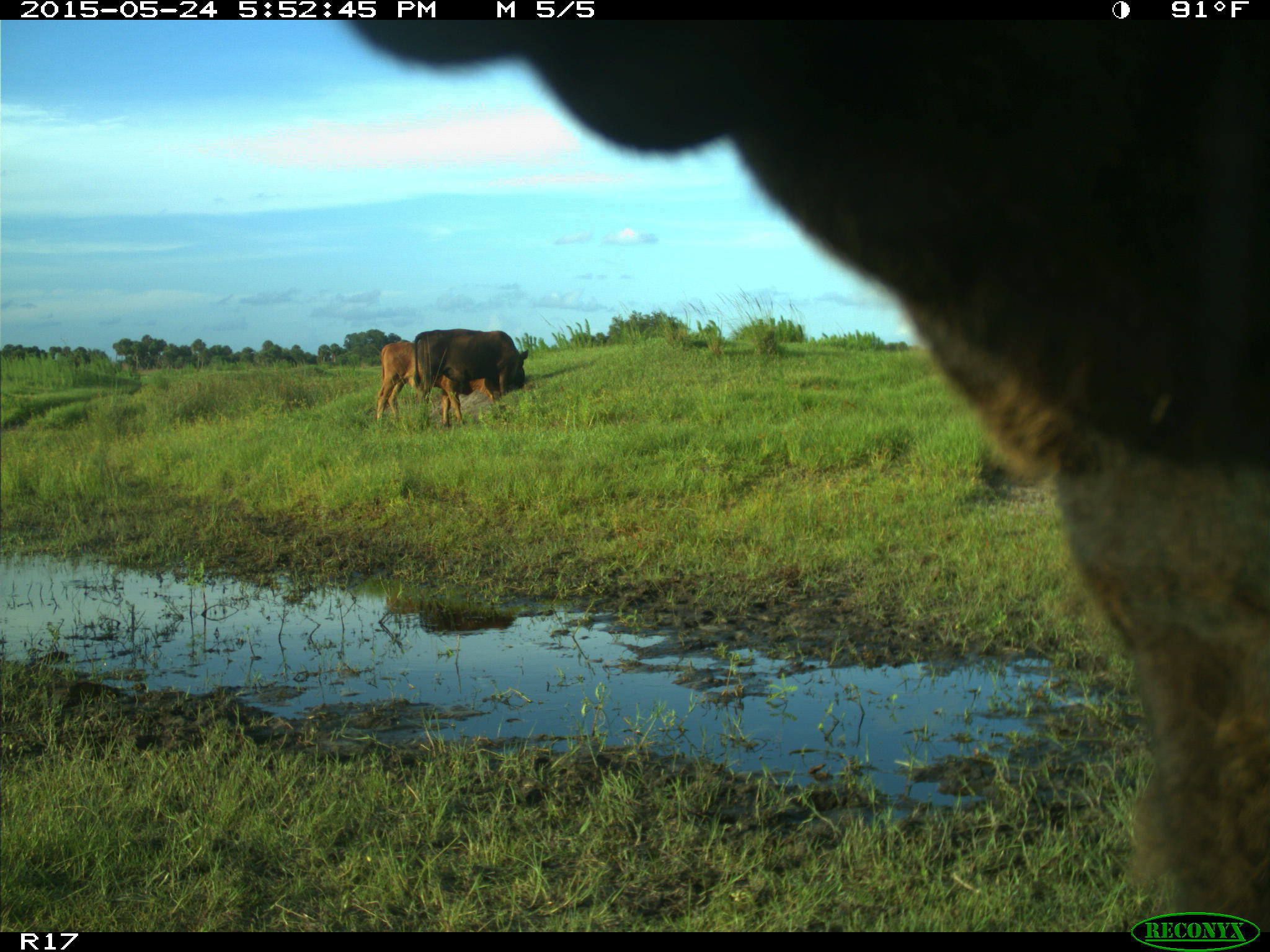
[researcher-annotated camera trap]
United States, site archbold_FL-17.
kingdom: Animalia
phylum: Chordata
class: Mammalia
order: Artiodactyla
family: Bovidae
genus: Bos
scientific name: Bos taurus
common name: domestic cow